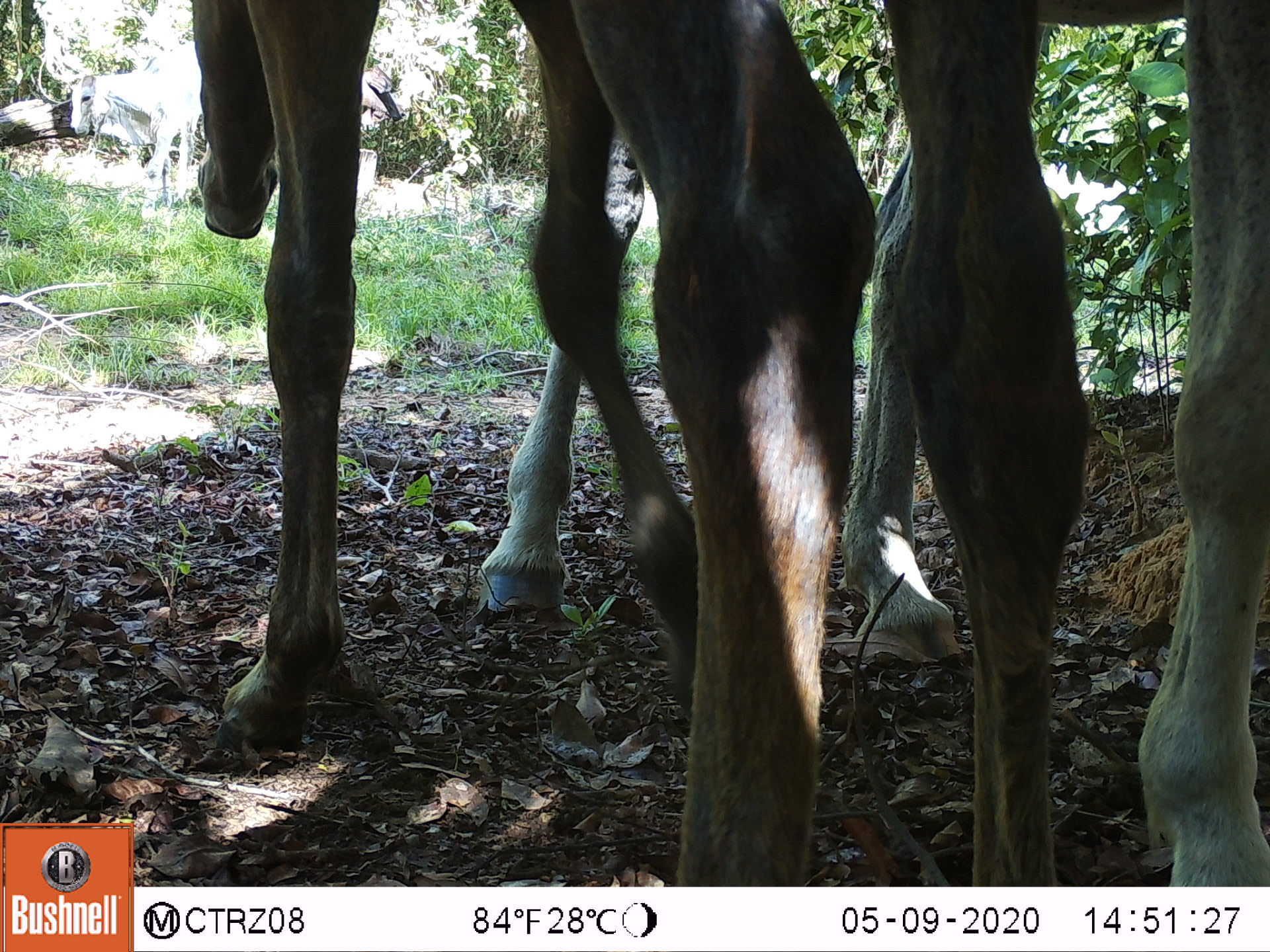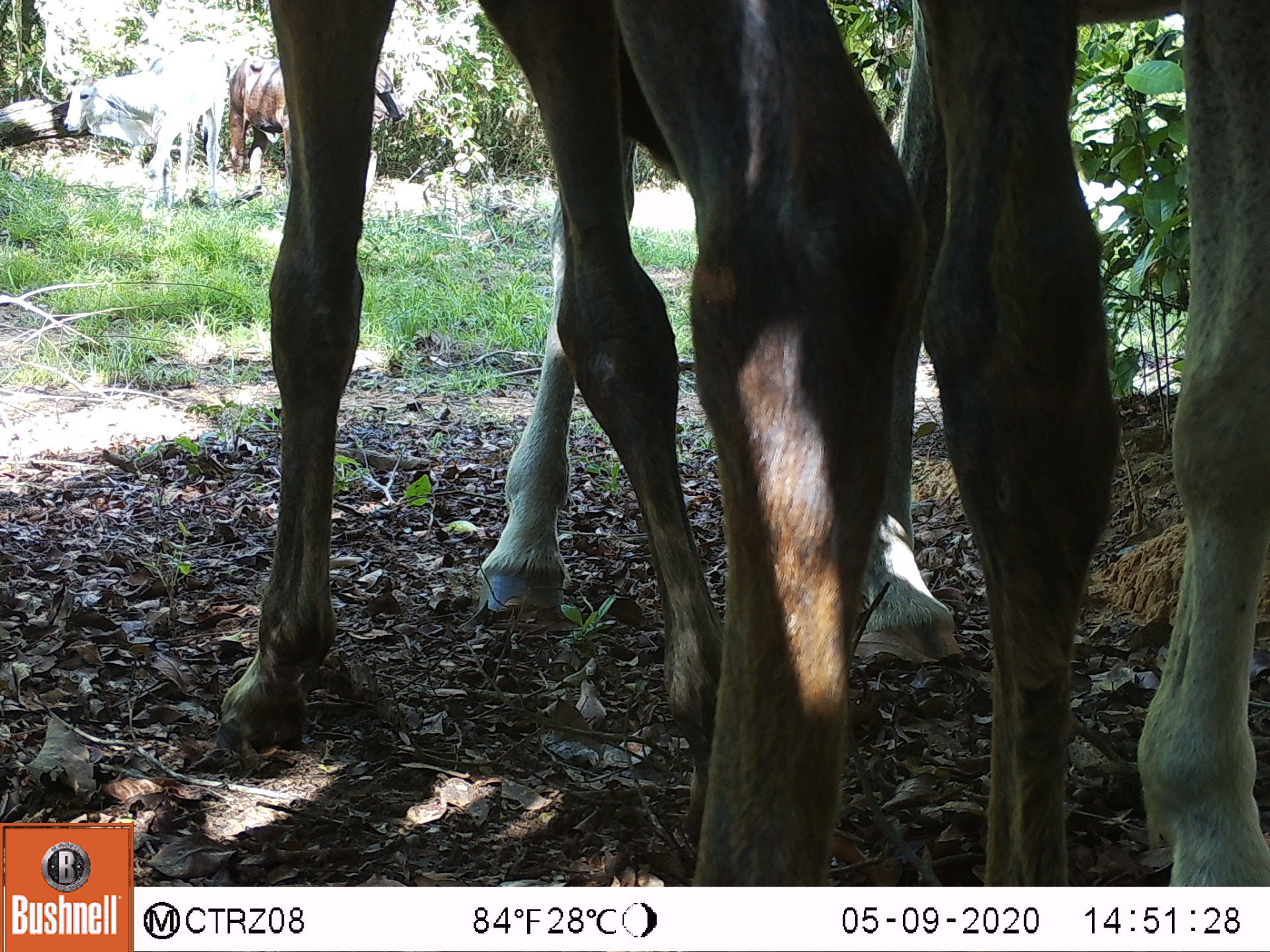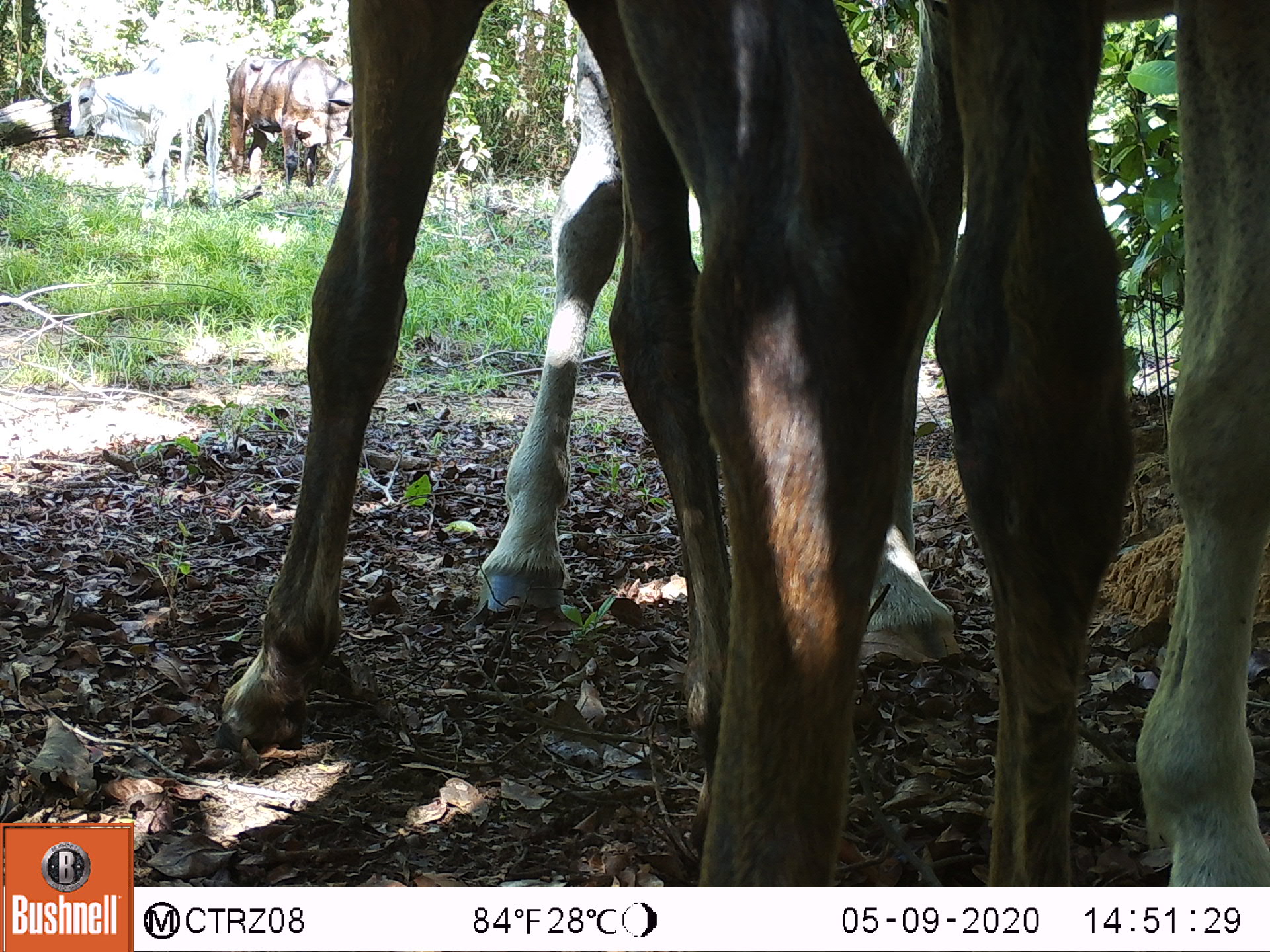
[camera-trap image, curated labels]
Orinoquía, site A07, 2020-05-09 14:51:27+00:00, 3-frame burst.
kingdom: Animalia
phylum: Chordata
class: Mammalia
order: Perissodactyla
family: Equidae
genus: Equus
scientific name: Equus caballus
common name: domestic horse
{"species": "domestic horse (Equus caballus)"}